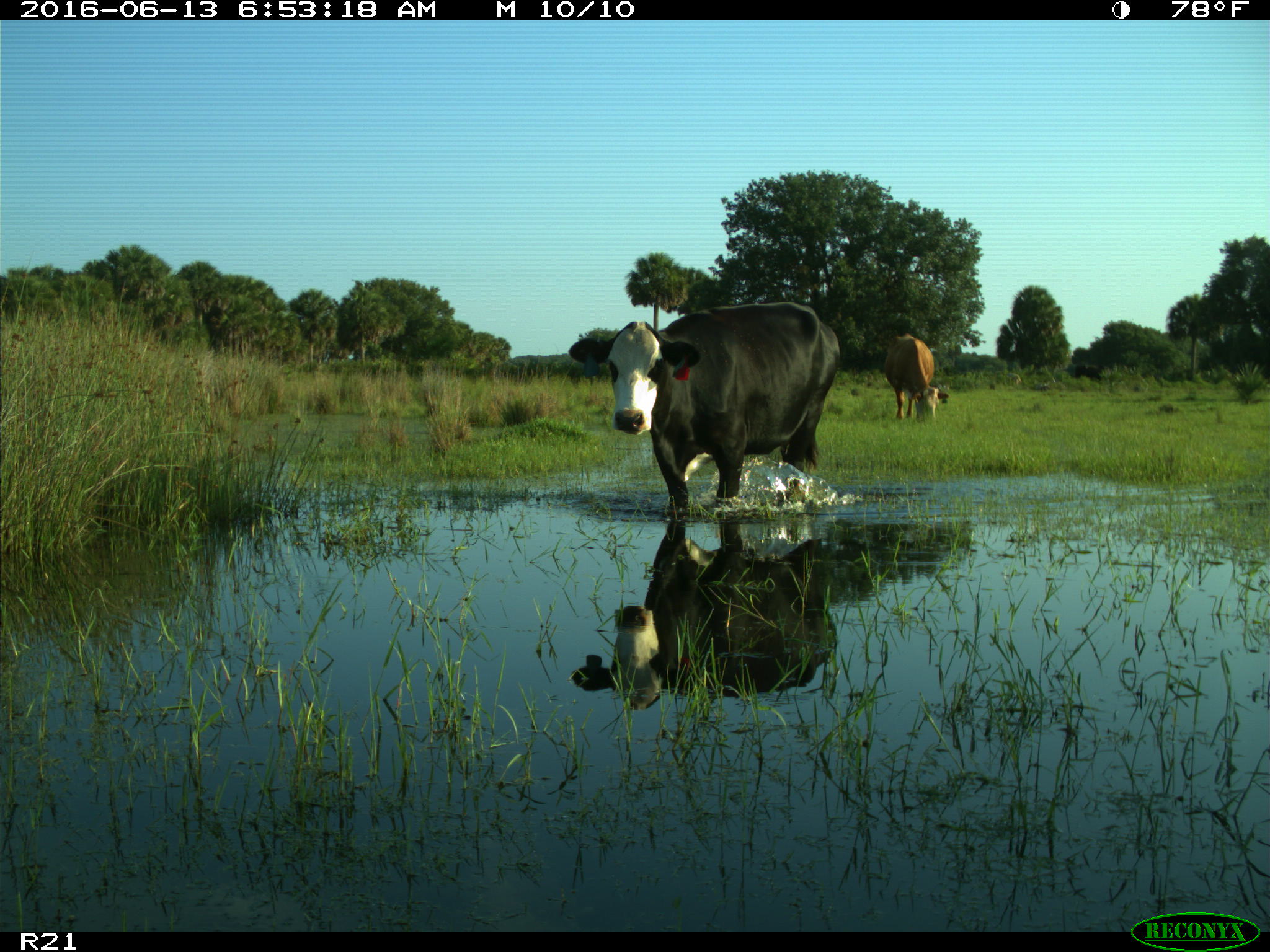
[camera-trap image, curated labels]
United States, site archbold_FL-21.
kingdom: Animalia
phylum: Chordata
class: Mammalia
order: Artiodactyla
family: Bovidae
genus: Bos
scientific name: Bos taurus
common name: domestic cow